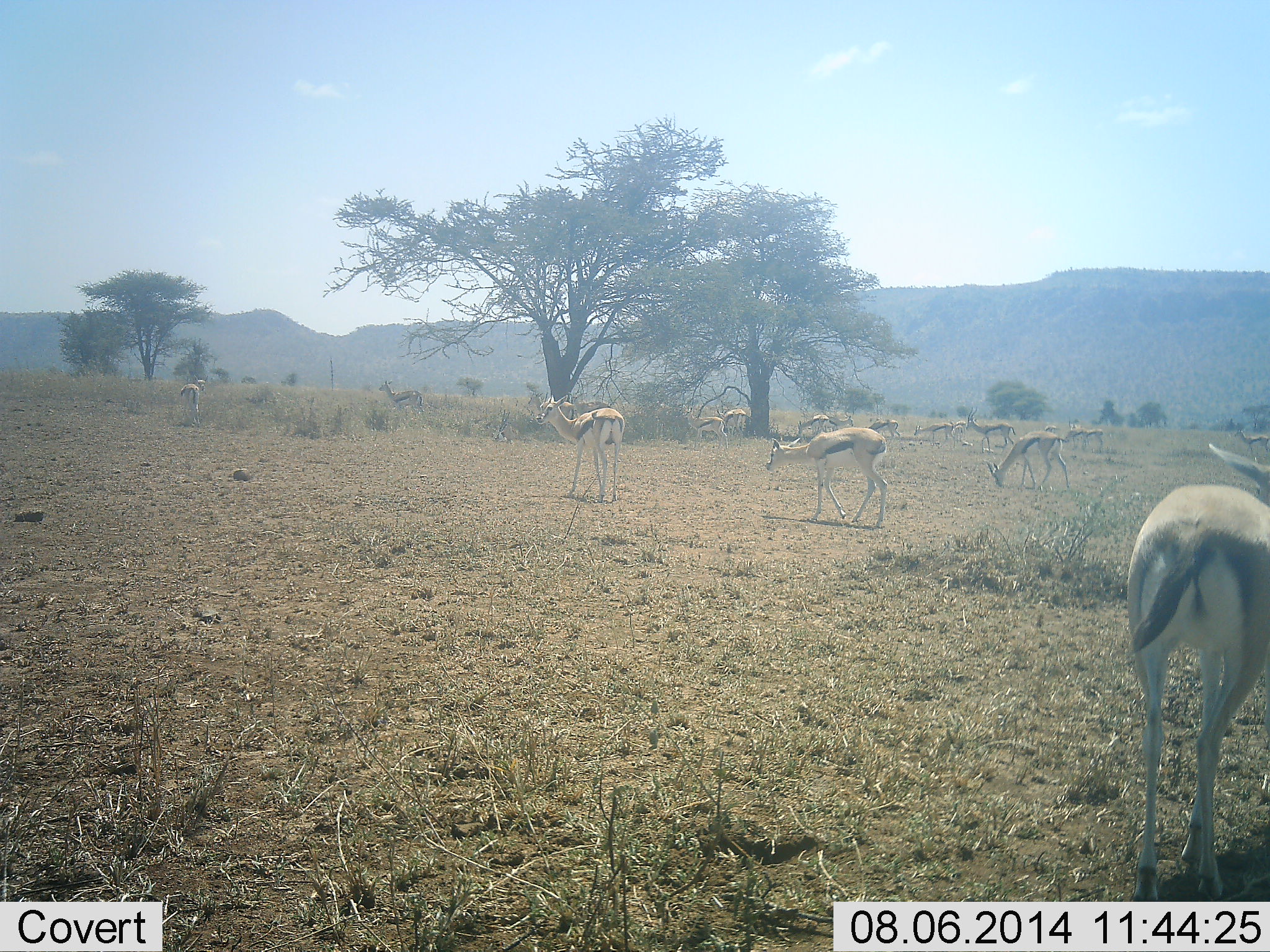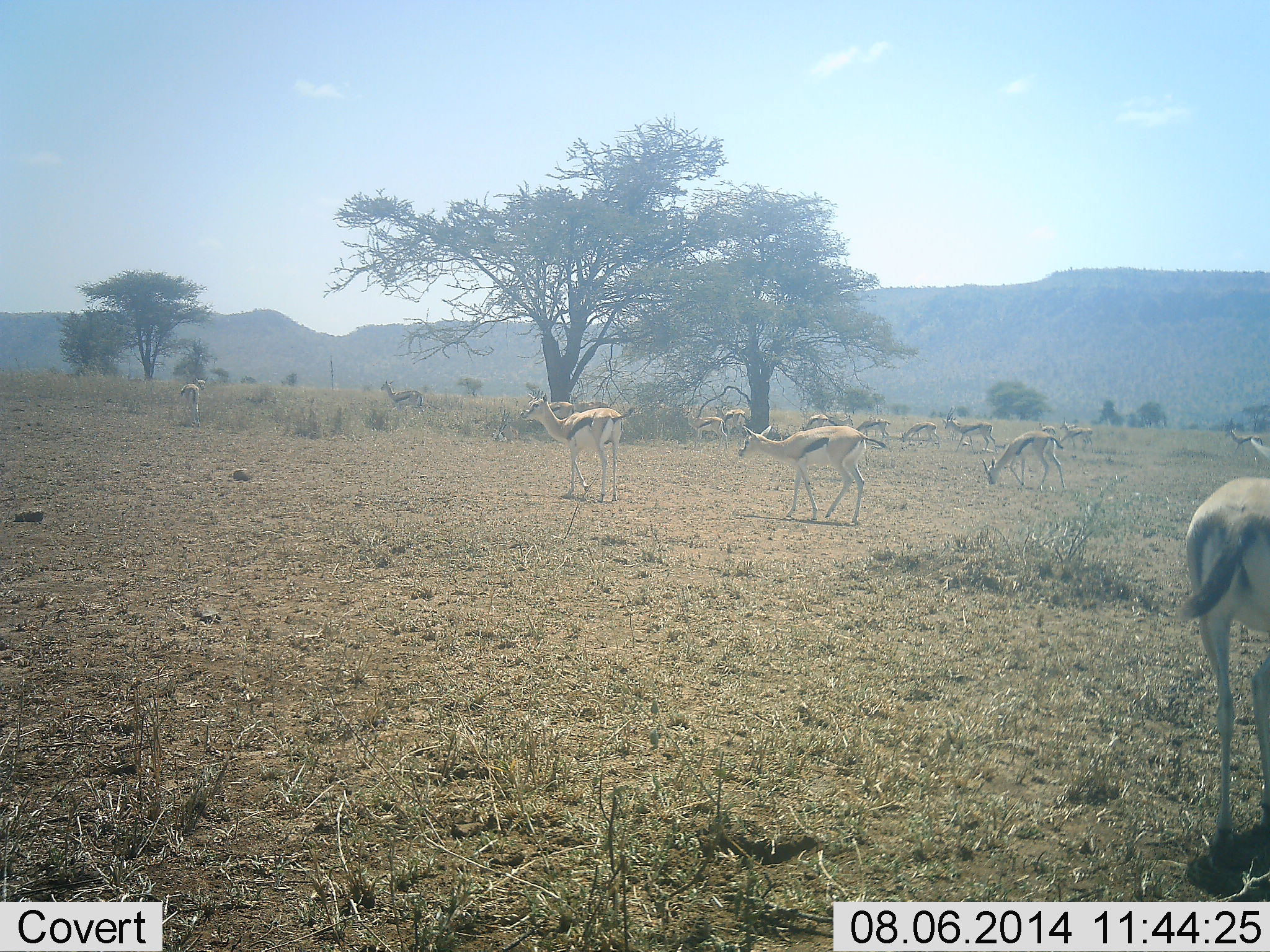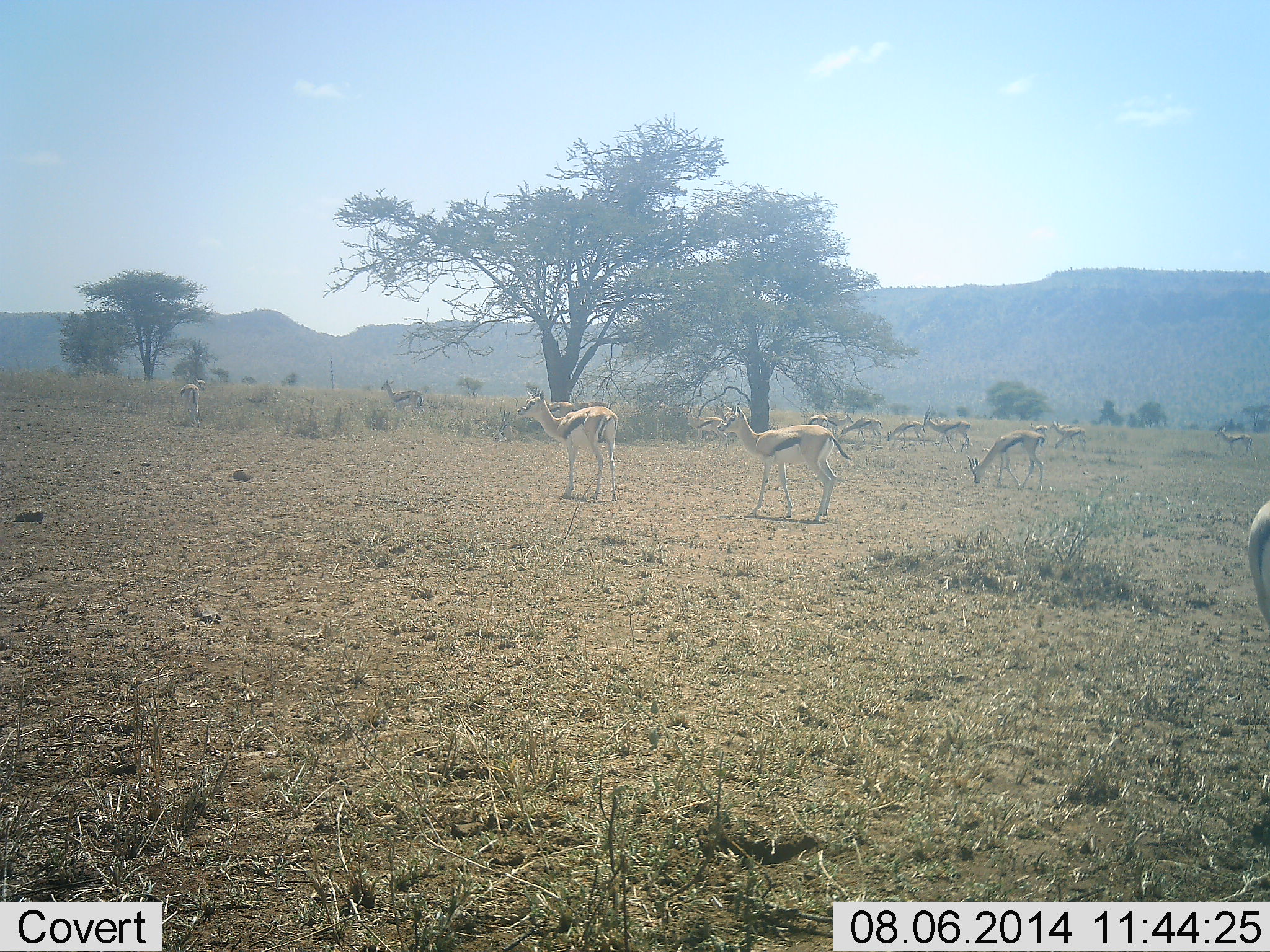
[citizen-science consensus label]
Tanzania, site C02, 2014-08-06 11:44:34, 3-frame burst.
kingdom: Animalia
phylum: Chordata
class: Mammalia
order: Artiodactyla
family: Bovidae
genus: Eudorcas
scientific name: Eudorcas thomsonii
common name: thomson's gazelle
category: gazellethomsons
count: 11-50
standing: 80%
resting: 10%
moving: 90%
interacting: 0%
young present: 10%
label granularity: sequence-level